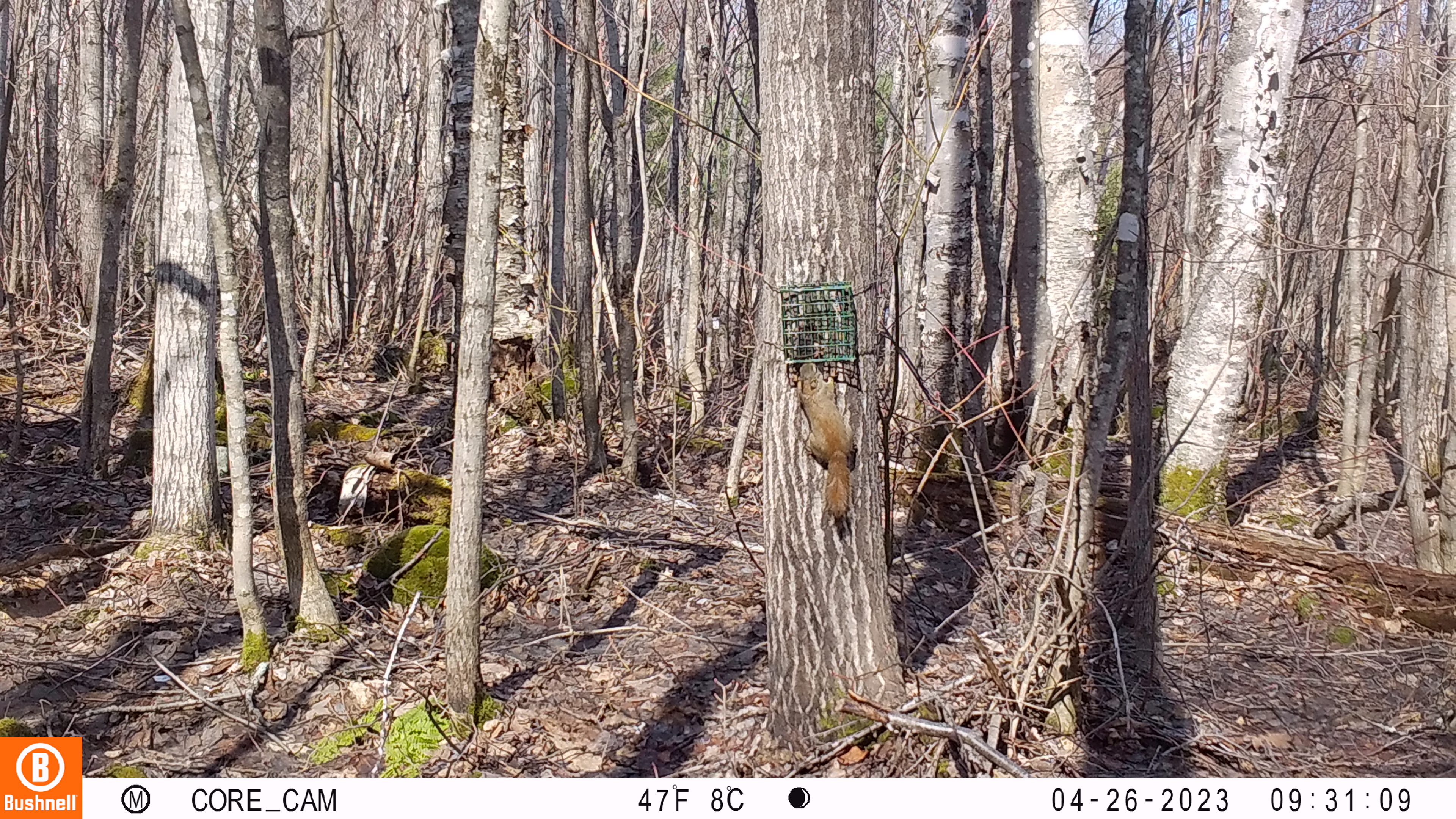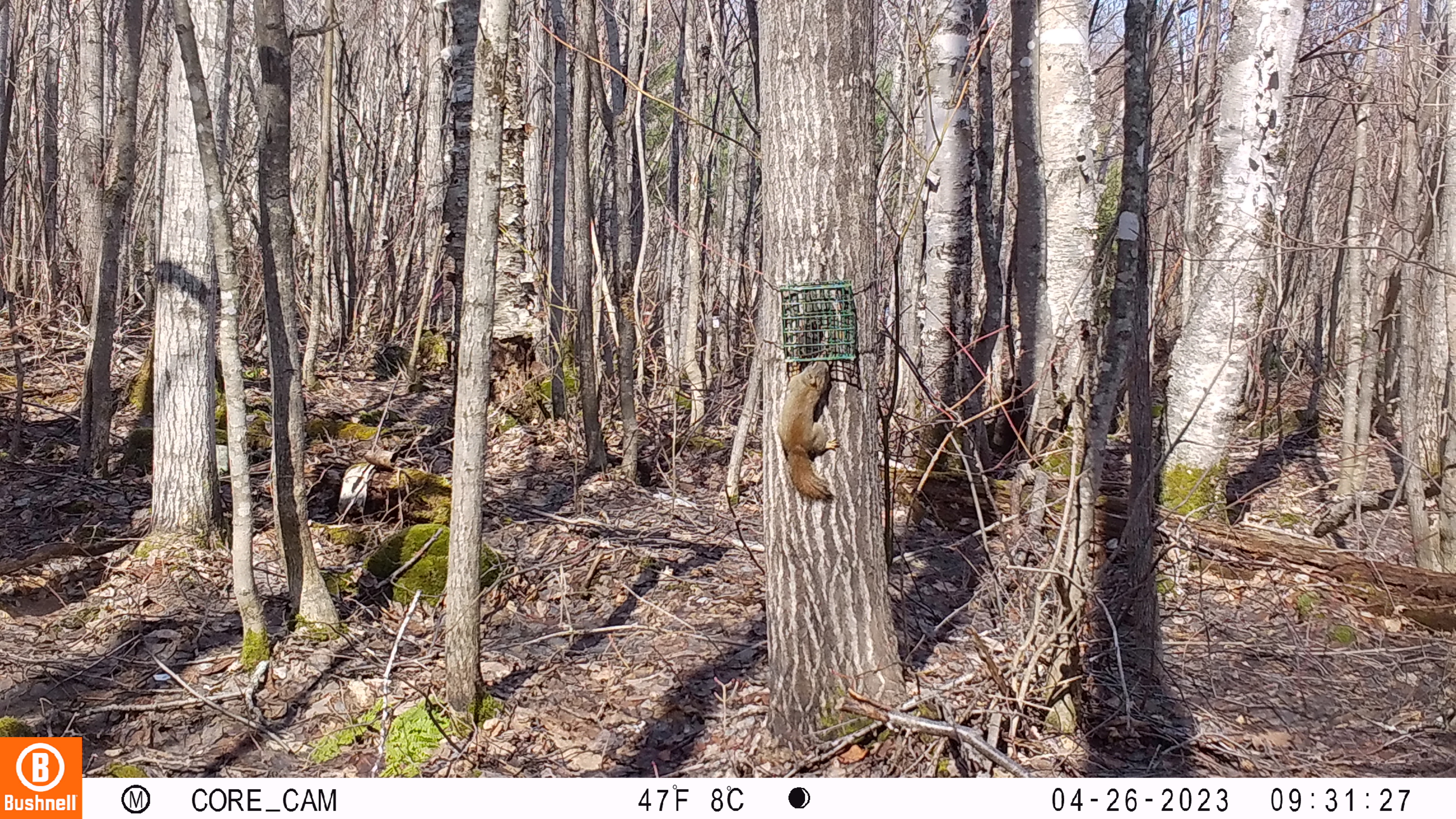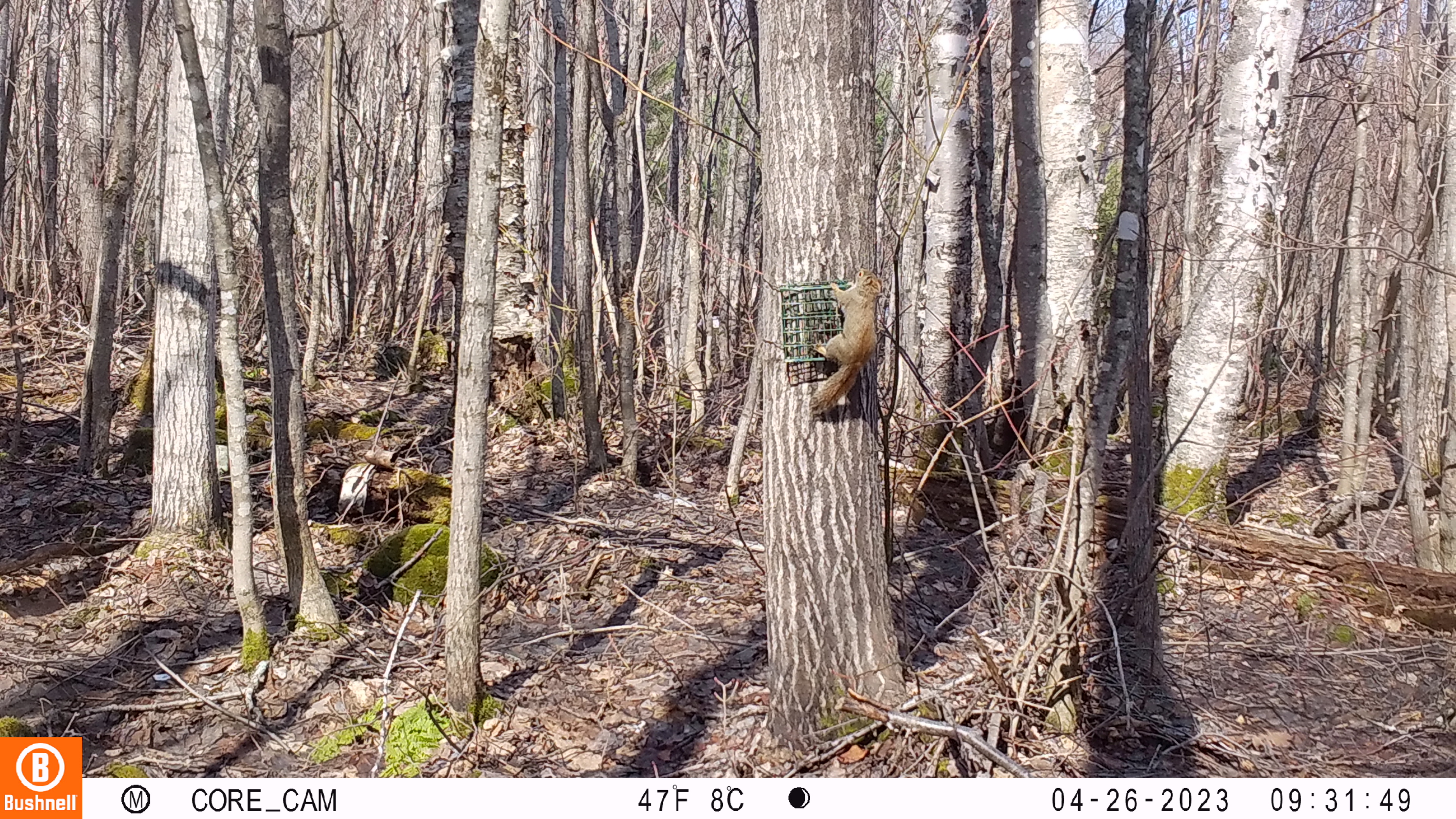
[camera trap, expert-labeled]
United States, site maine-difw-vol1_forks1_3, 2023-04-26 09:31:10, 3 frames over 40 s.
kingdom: Animalia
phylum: Chordata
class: Mammalia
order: Rodentia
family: Sciuridae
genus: Tamiasciurus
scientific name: Tamiasciurus hudsonicus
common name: red squirrel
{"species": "red squirrel (Tamiasciurus hudsonicus)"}